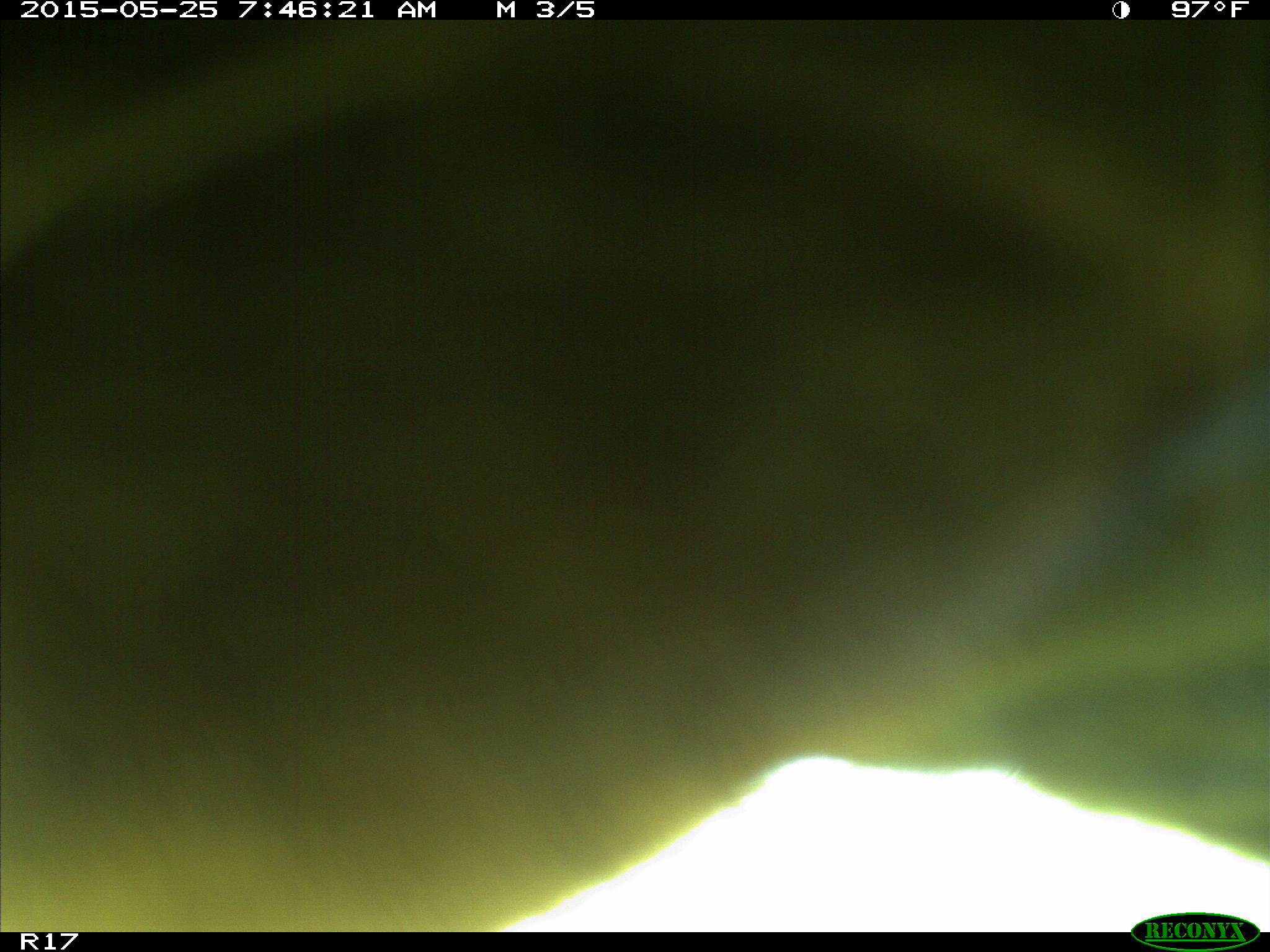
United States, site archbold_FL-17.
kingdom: Animalia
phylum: Chordata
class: Mammalia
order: Artiodactyla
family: Bovidae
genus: Bos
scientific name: Bos taurus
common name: domestic cow